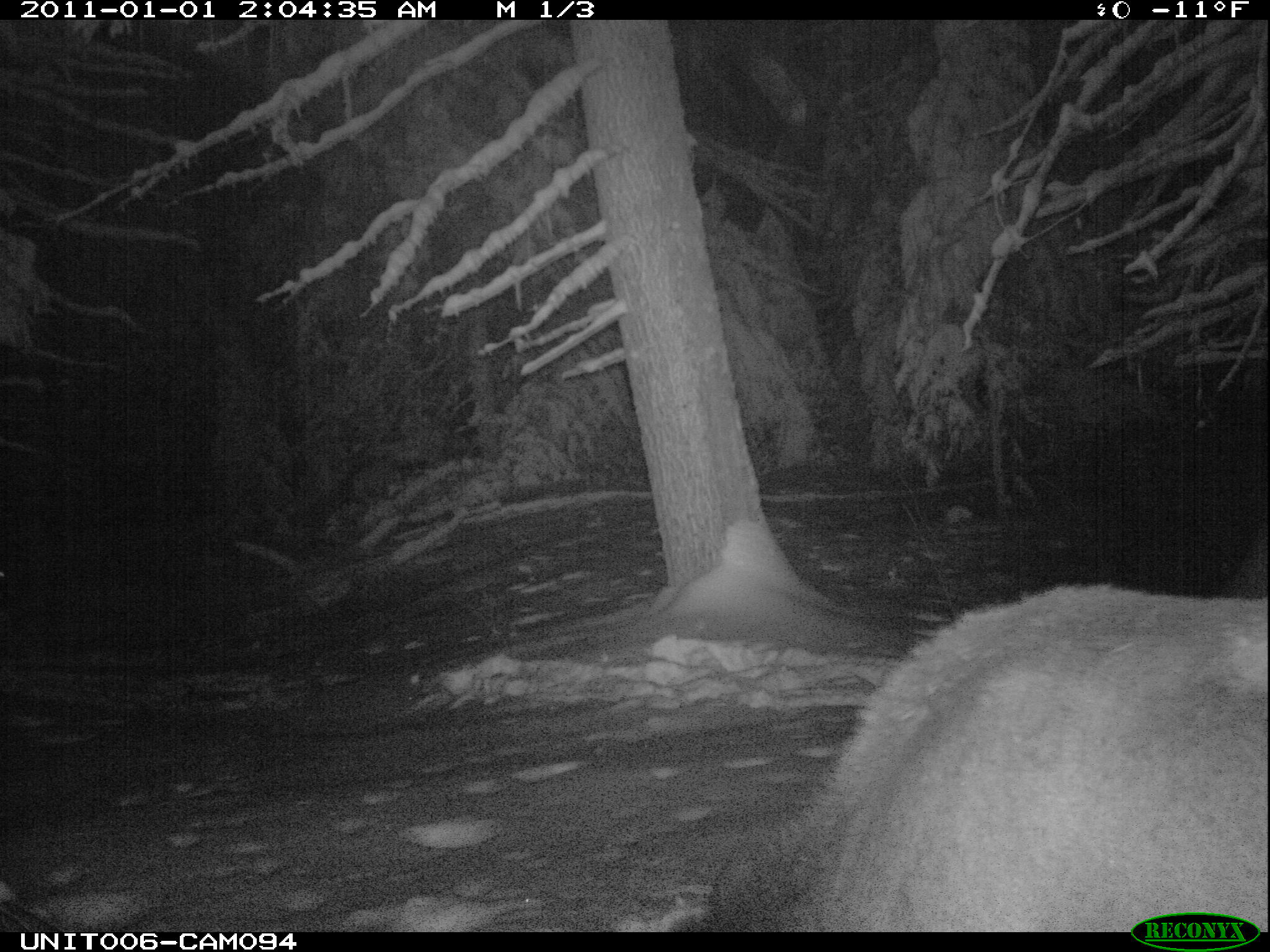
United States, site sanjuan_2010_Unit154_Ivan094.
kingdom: Animalia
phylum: Chordata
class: Mammalia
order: Artiodactyla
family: Cervidae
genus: Cervus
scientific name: Cervus elaphus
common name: red deer